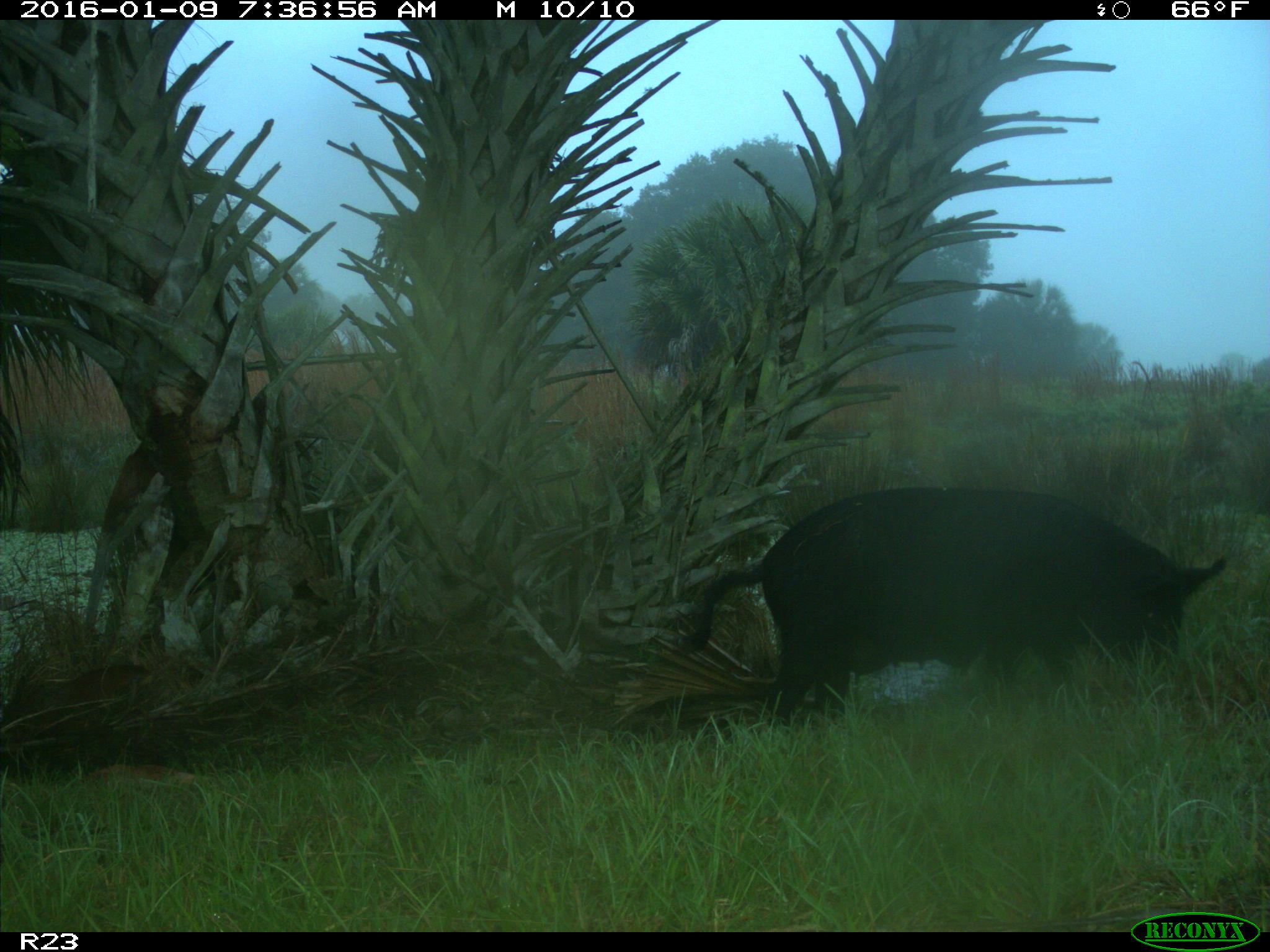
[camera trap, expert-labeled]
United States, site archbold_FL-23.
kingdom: Animalia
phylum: Chordata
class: Mammalia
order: Artiodactyla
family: Suidae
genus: Sus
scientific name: Sus scrofa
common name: wild boar